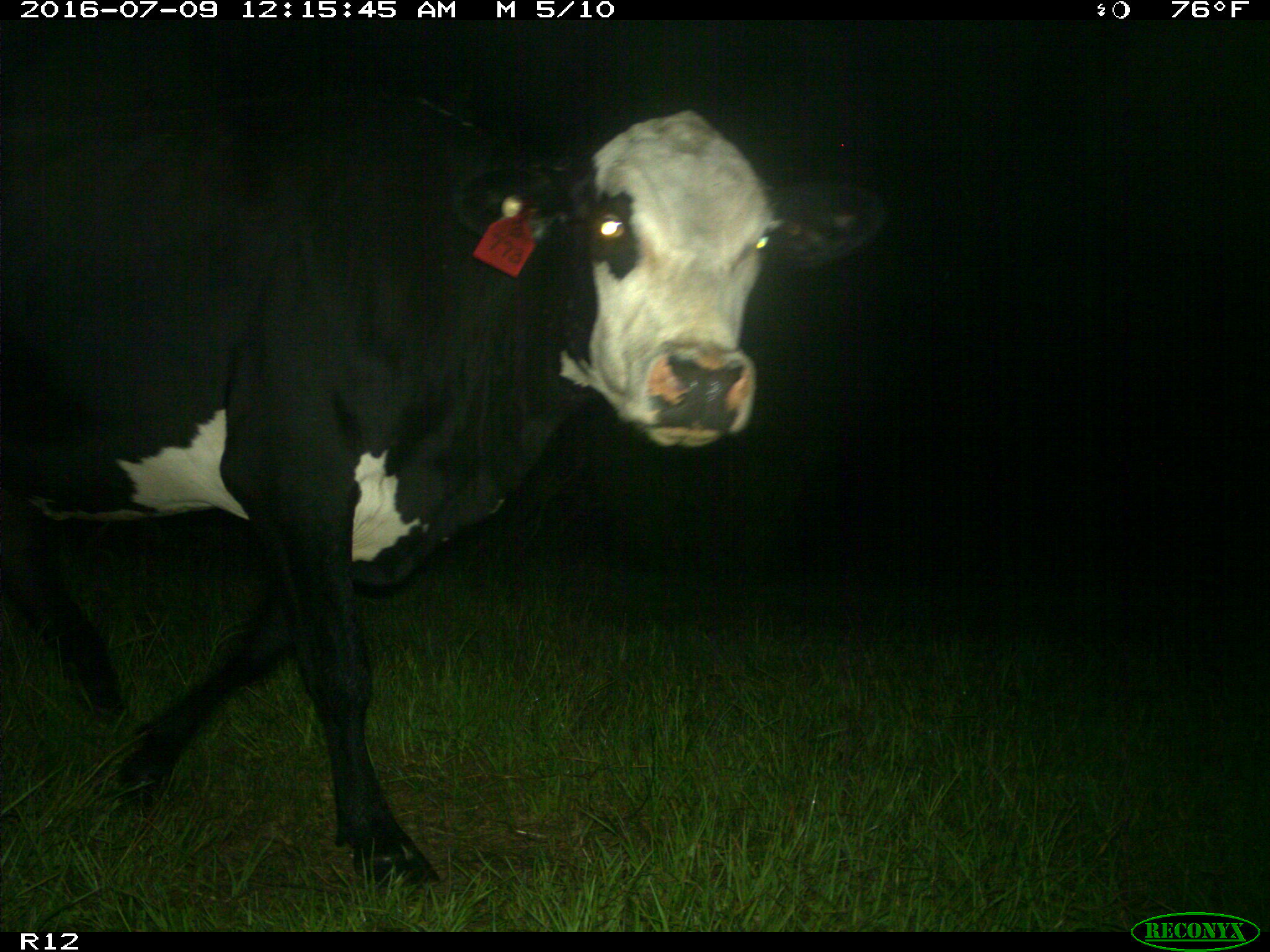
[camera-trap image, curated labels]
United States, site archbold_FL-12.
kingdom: Animalia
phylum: Chordata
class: Mammalia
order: Artiodactyla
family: Bovidae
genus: Bos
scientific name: Bos taurus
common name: domestic cow